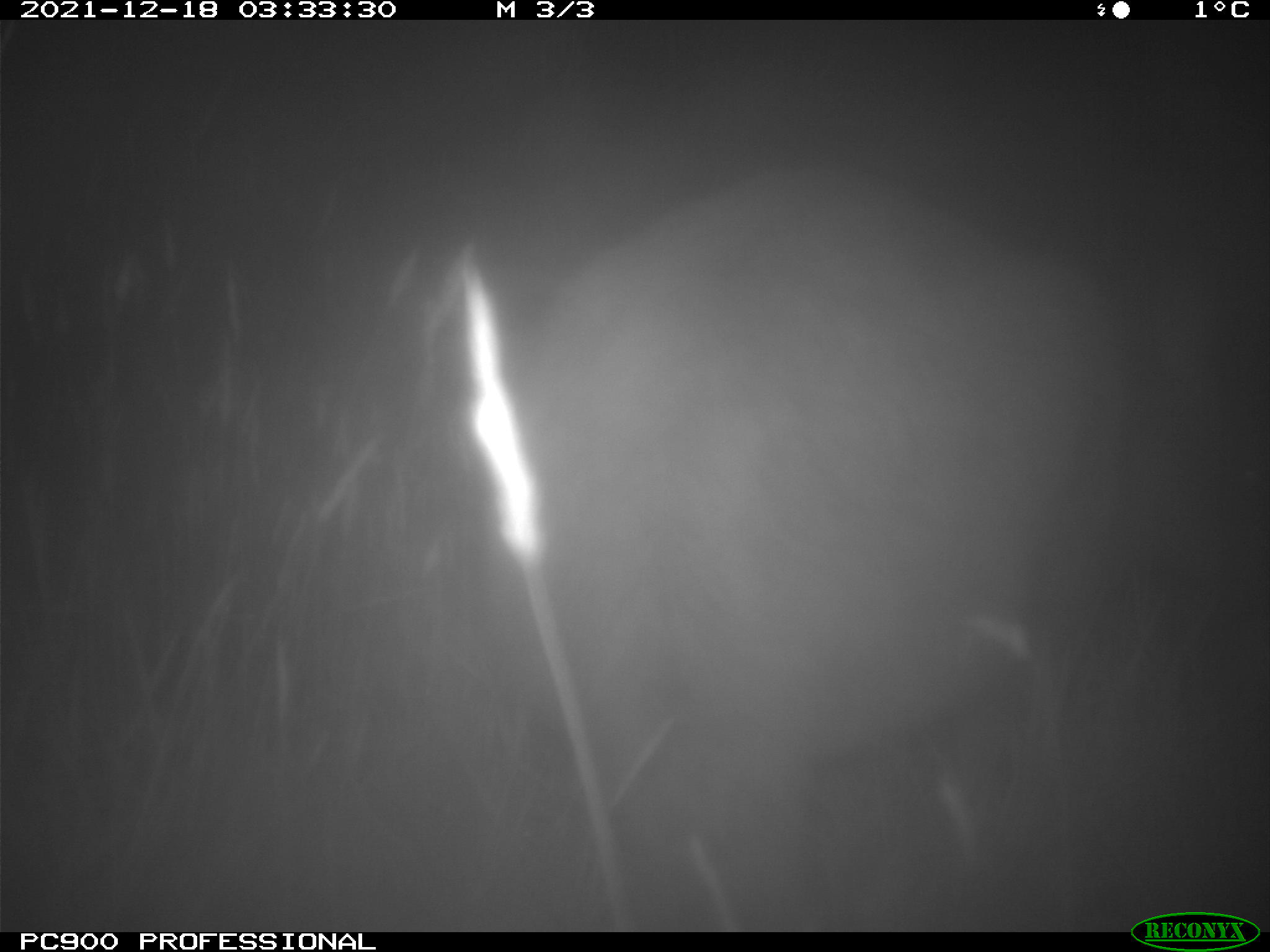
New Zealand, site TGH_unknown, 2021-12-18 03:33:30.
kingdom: Animalia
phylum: Chordata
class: Mammalia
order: Diprotodontia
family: Macropodidae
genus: Notamacropus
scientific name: Notamacropus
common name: wallaby